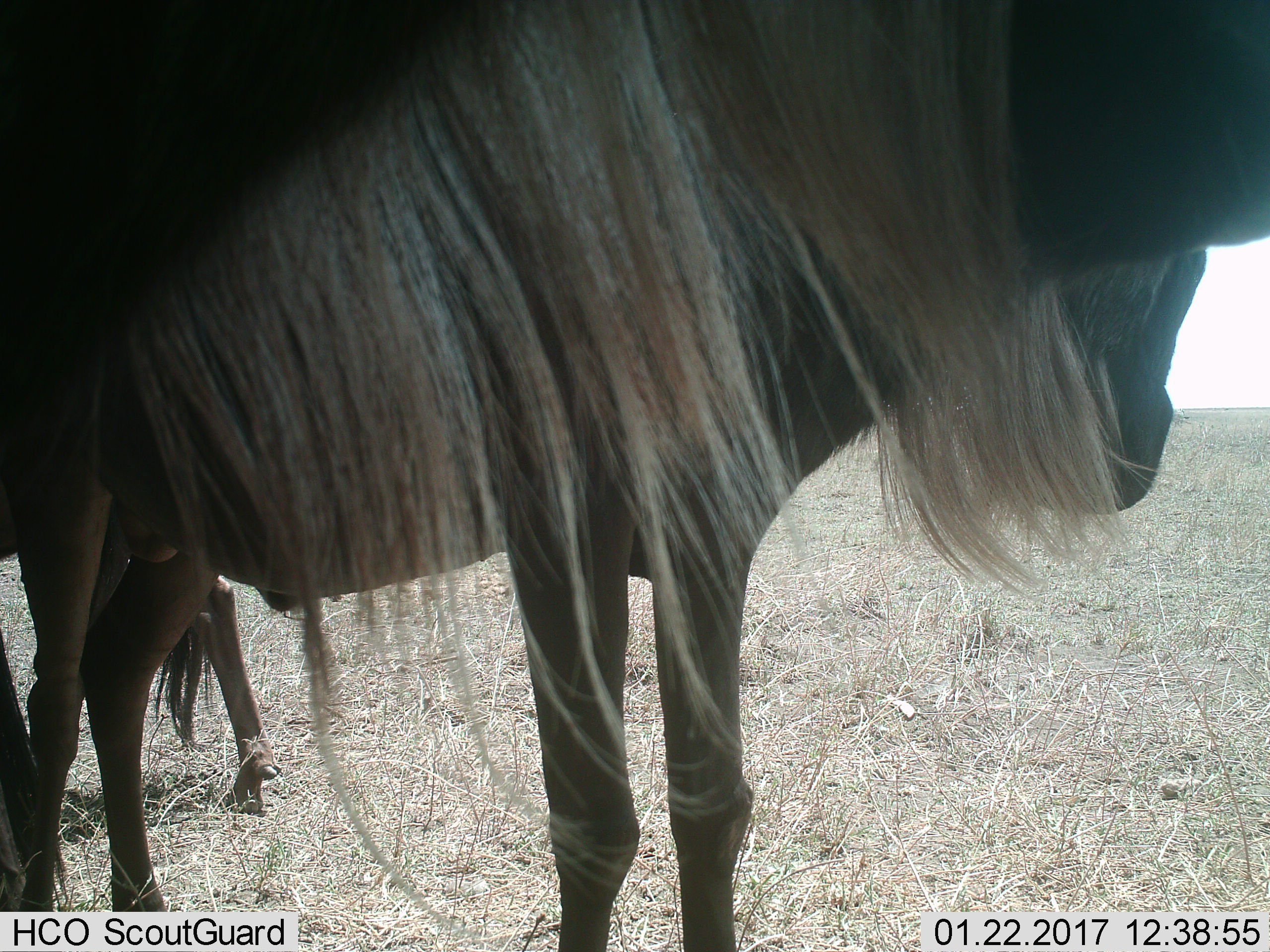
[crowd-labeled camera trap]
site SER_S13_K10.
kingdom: Animalia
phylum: Chordata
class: Mammalia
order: Artiodactyla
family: Bovidae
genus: Connochaetes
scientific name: Connochaetes taurinus taurinus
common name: blue wildebeest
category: wildebeestblue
Wildebeestblue (blue wildebeest) (Connochaetes taurinus taurinus), count 2. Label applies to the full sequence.